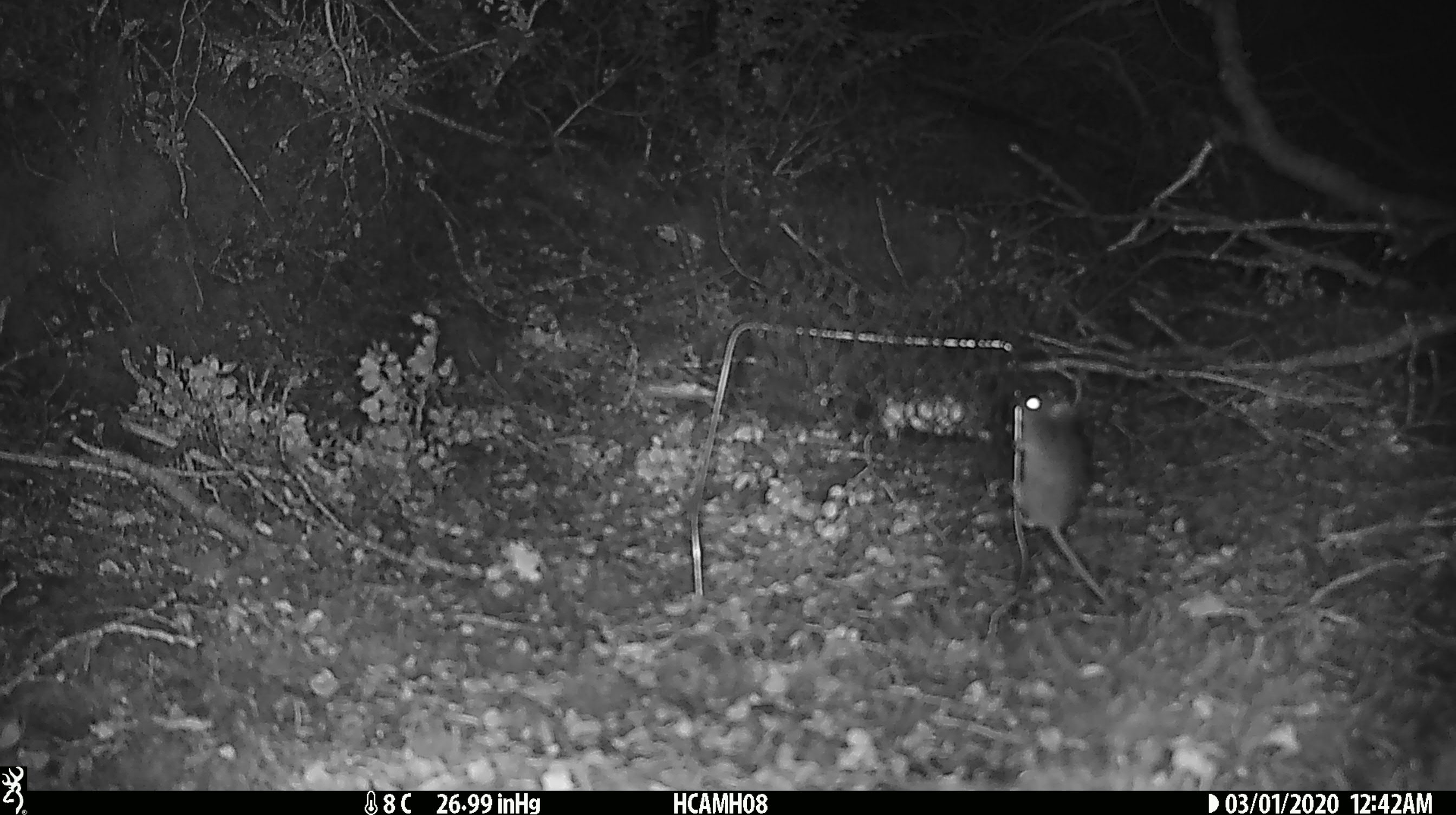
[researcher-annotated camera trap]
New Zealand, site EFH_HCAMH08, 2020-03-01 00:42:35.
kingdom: Animalia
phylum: Chordata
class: Mammalia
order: Rodentia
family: Muridae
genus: Mus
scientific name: Mus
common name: mouse